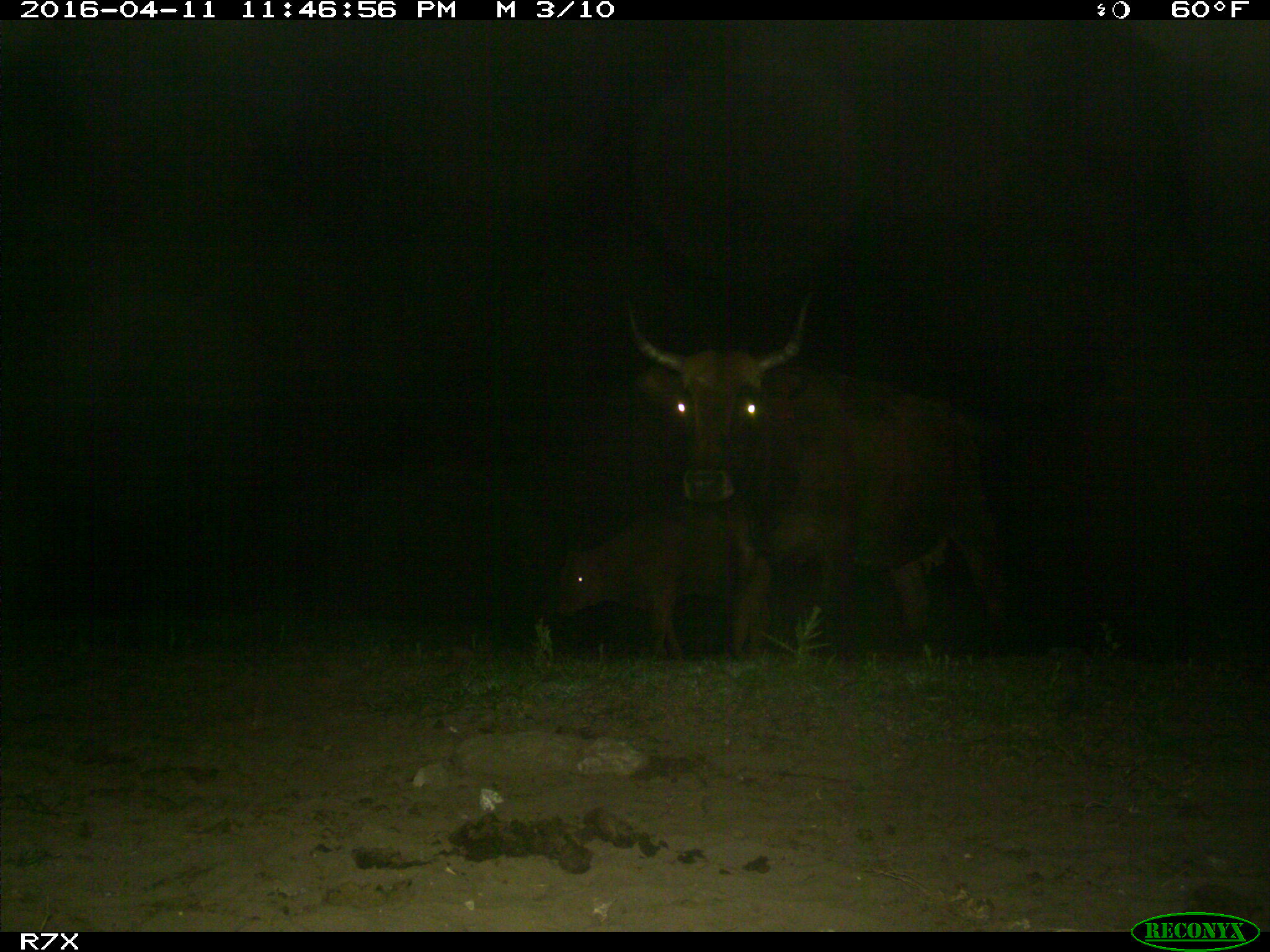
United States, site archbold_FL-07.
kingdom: Animalia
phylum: Chordata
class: Mammalia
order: Artiodactyla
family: Bovidae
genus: Bos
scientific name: Bos taurus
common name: domestic cow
Bos taurus (domestic cow).